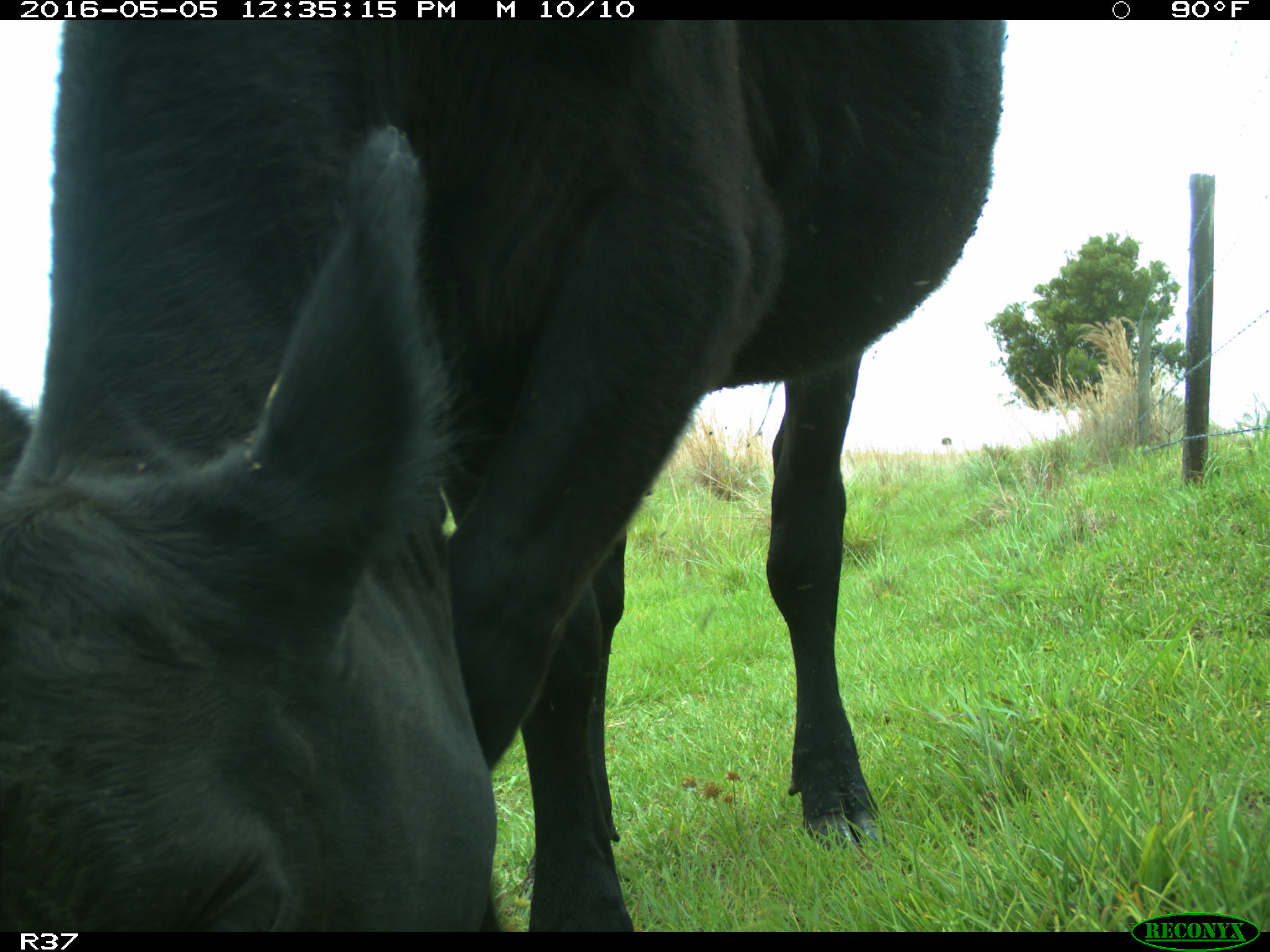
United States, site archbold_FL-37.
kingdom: Animalia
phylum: Chordata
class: Mammalia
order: Artiodactyla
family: Bovidae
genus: Bos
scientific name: Bos taurus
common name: domestic cow